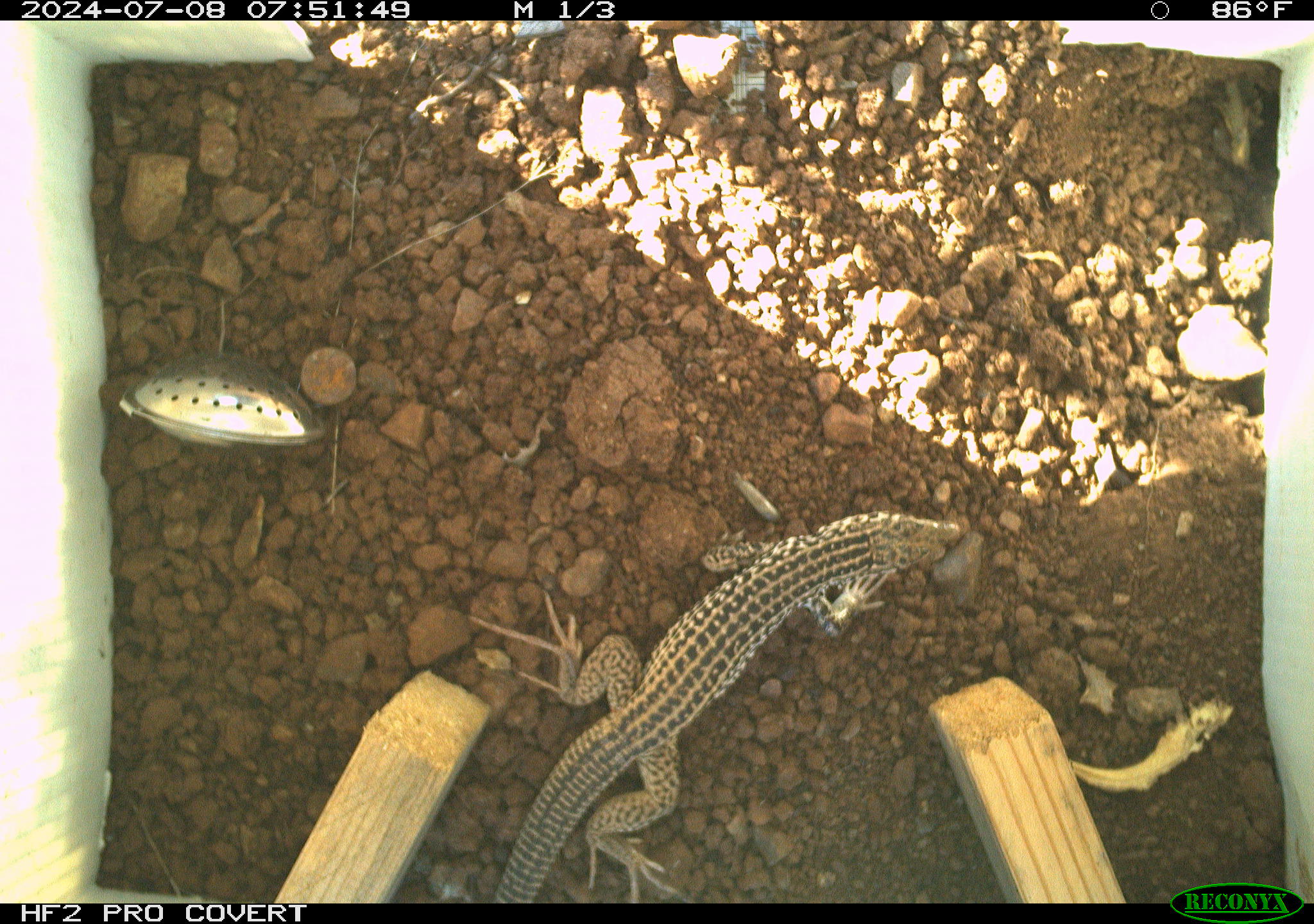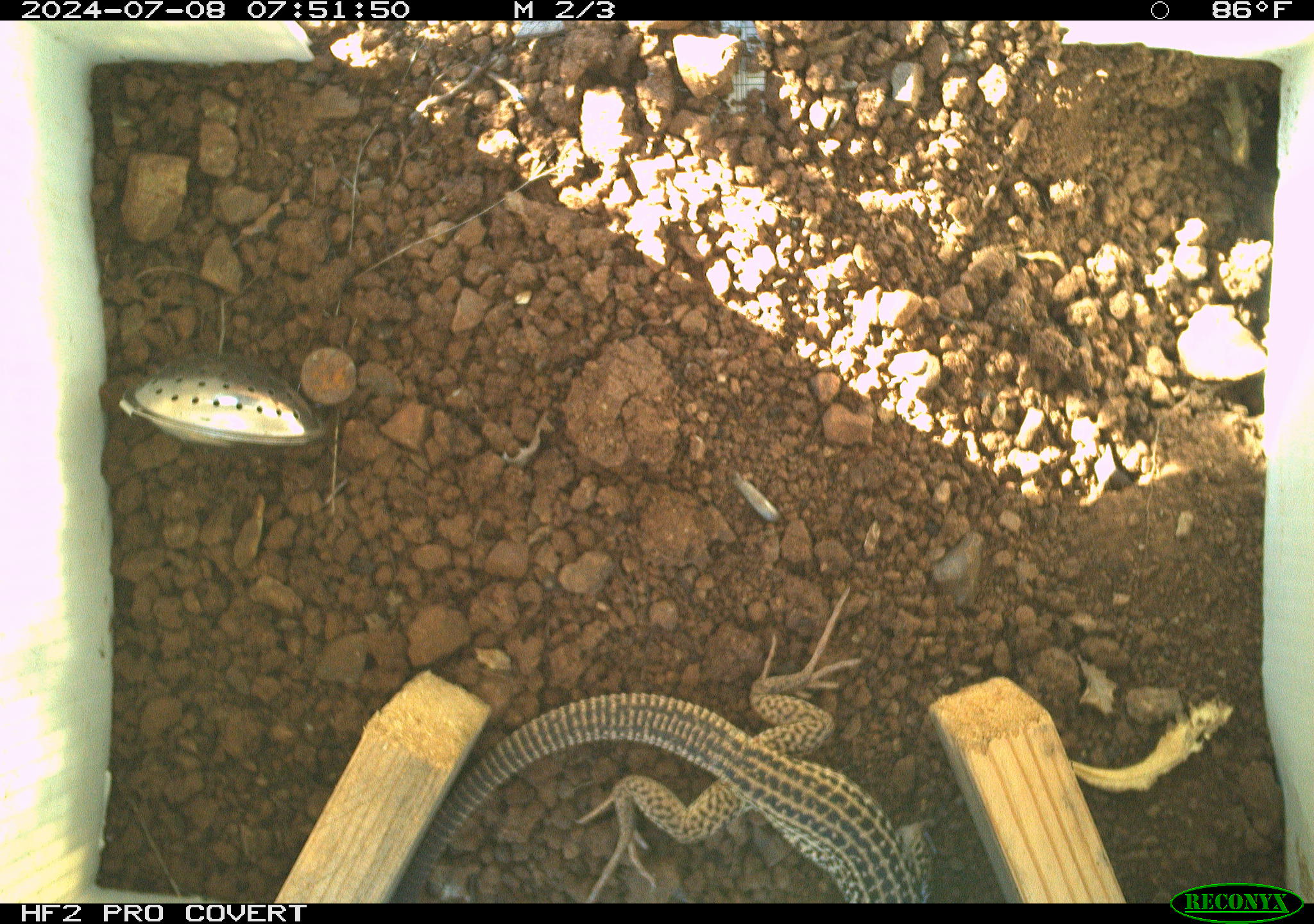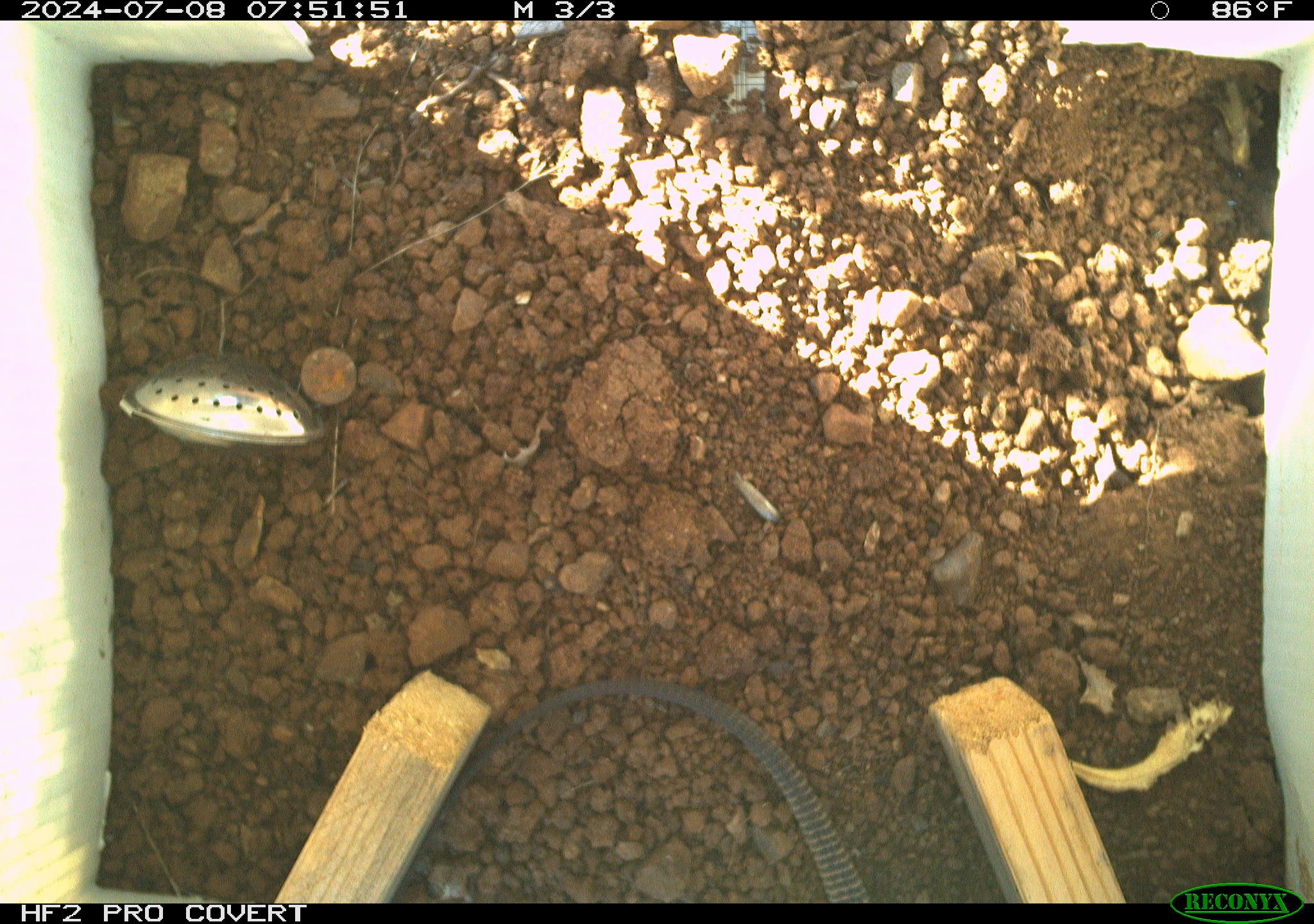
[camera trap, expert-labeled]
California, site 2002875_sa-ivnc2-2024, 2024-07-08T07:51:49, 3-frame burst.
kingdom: Animalia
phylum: Chordata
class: Reptilia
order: Squamata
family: Teiidae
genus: Aspidoscelis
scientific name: Aspidoscelis tigris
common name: western whiptail